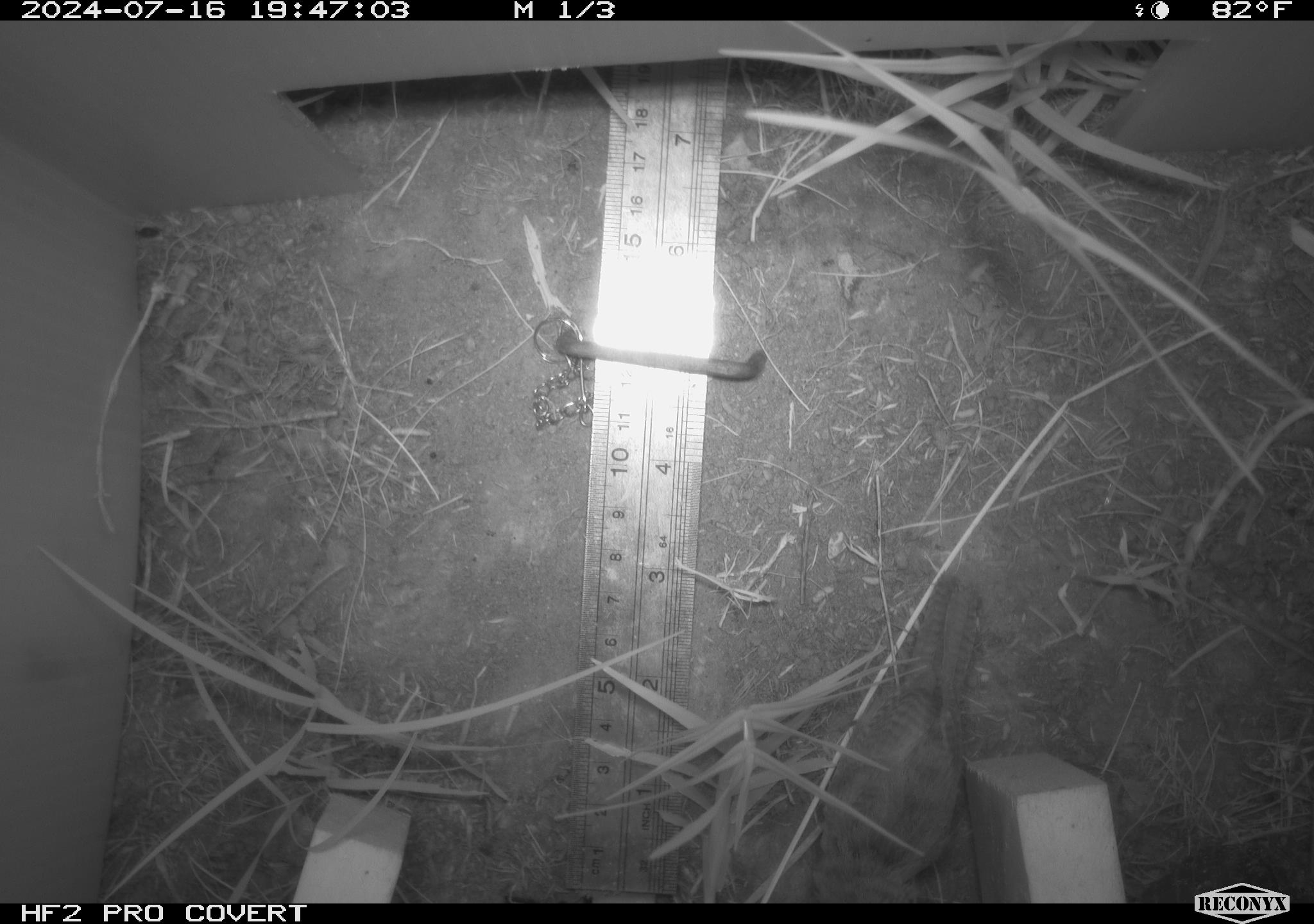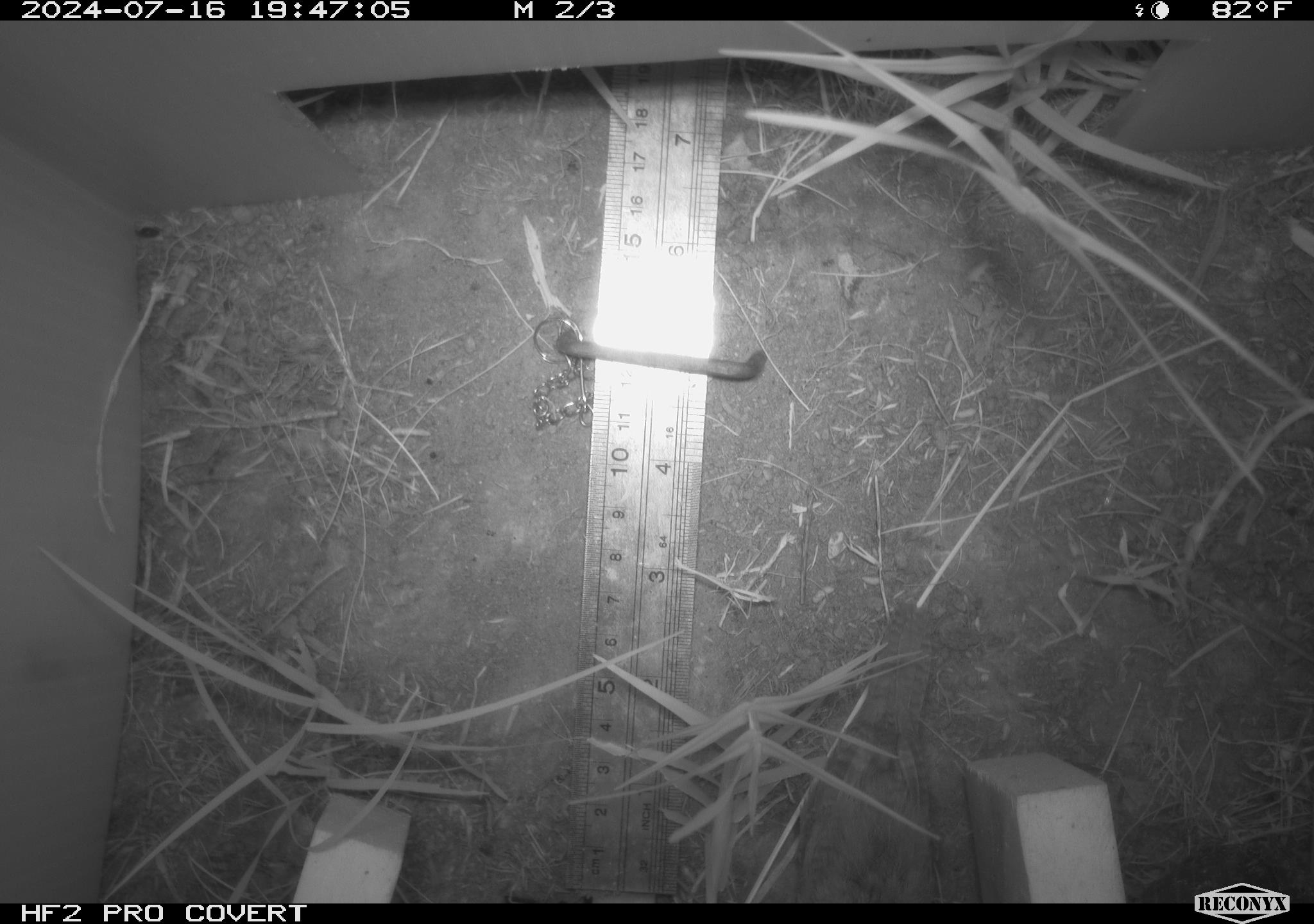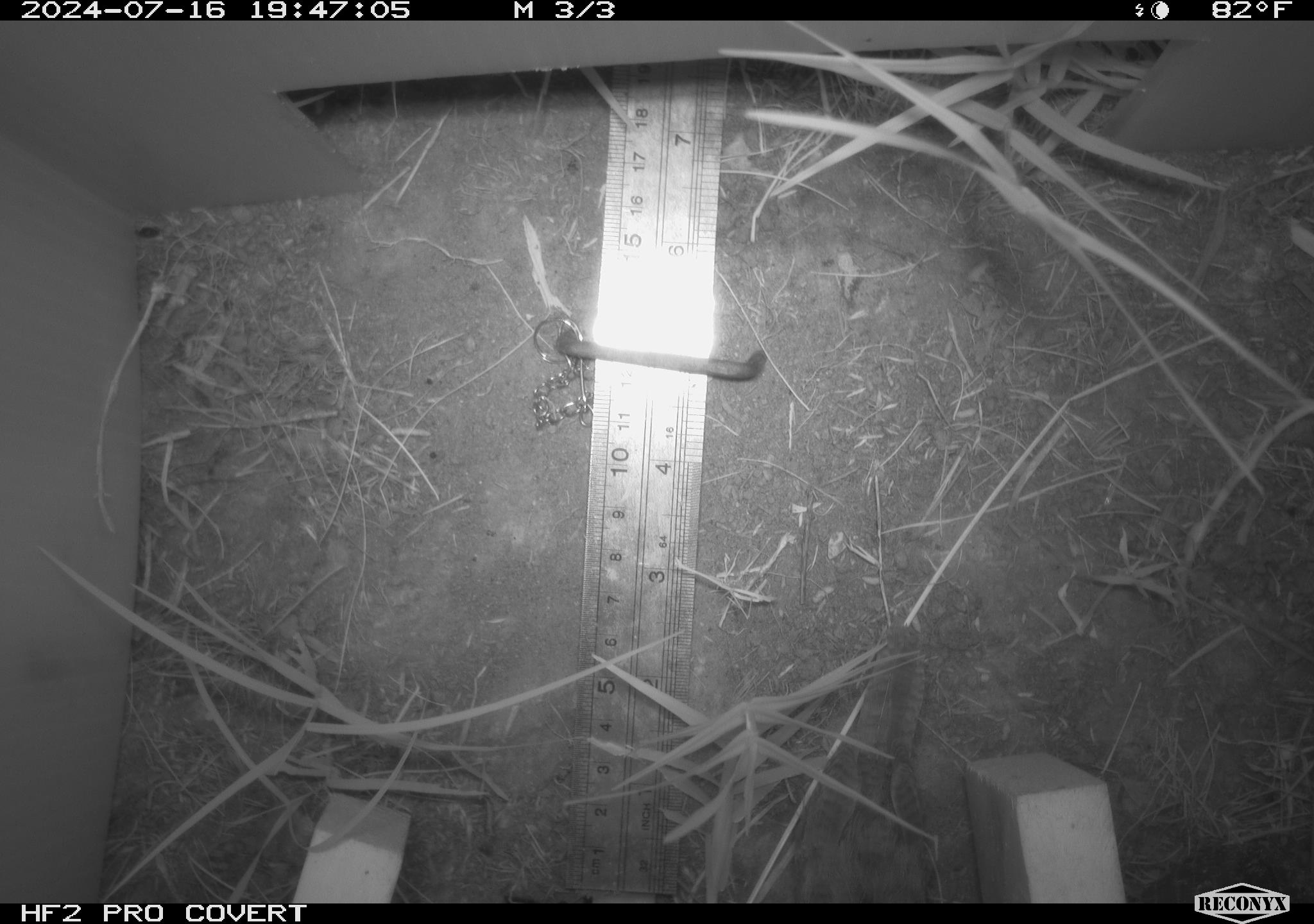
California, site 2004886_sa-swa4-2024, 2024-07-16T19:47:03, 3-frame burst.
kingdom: Animalia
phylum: Chordata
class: Aves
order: Passeriformes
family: Troglodytidae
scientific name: Troglodytidae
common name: wren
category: troglodytidae family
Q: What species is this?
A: Troglodytidae family (wren) (Troglodytidae).